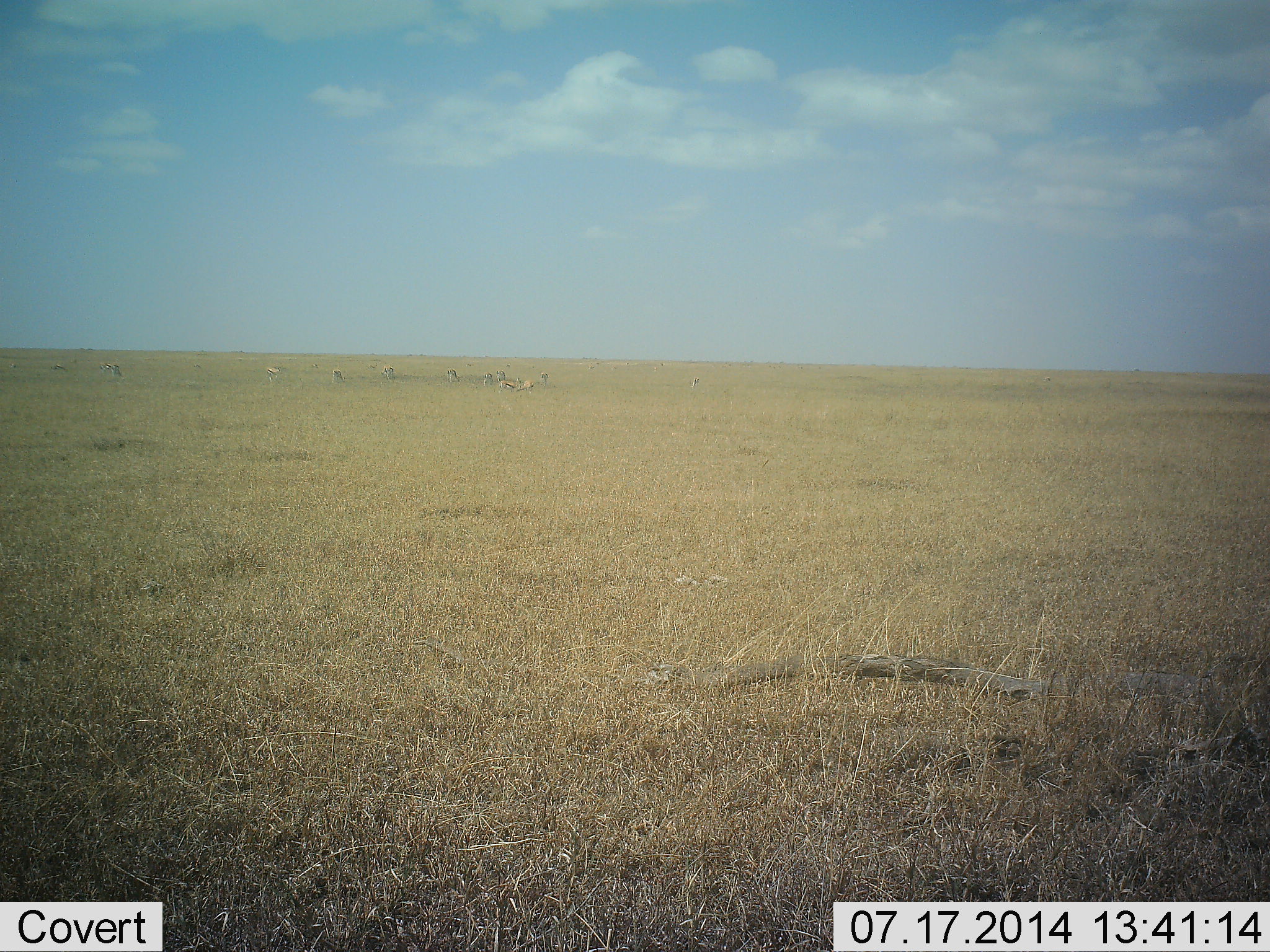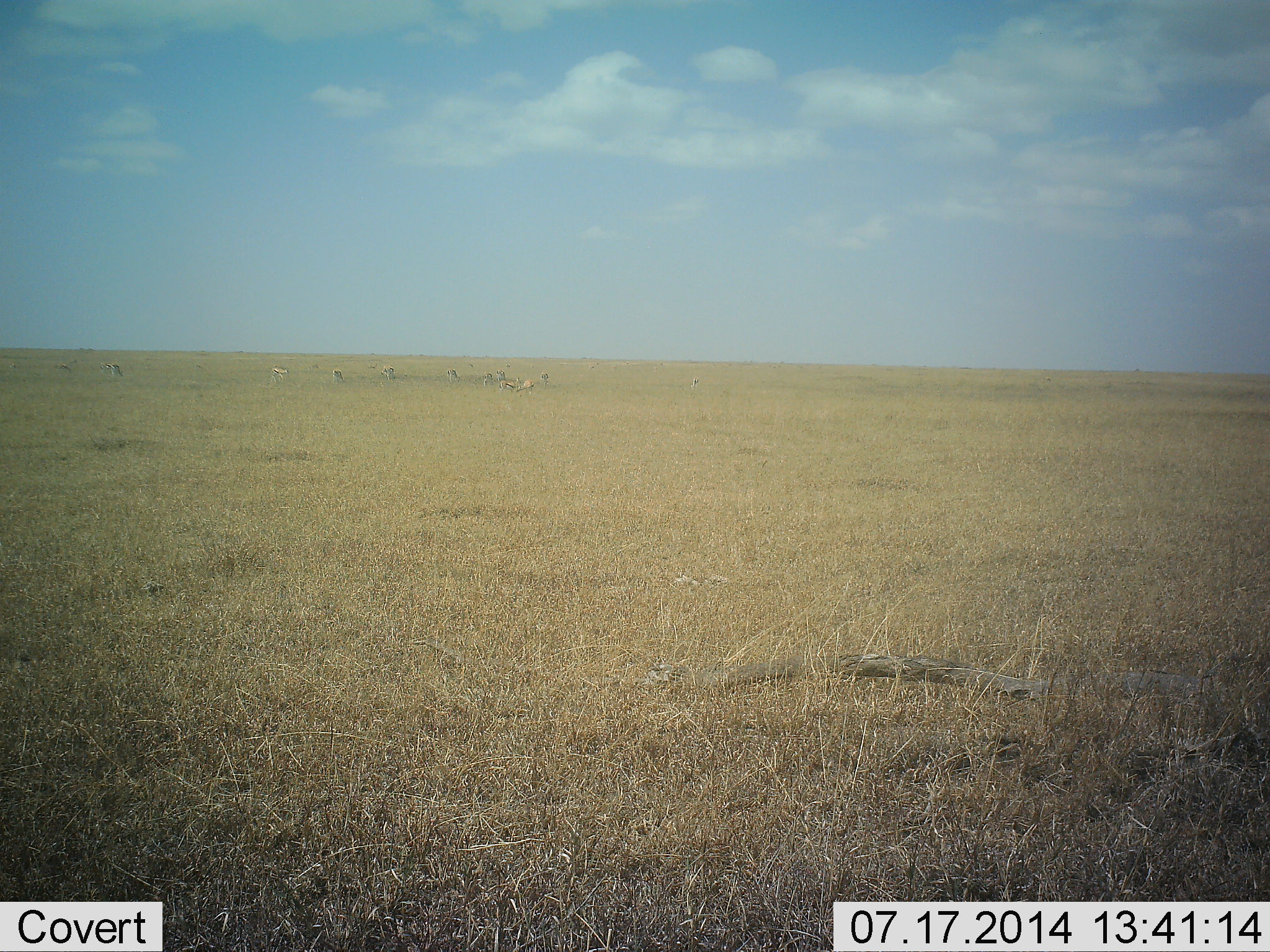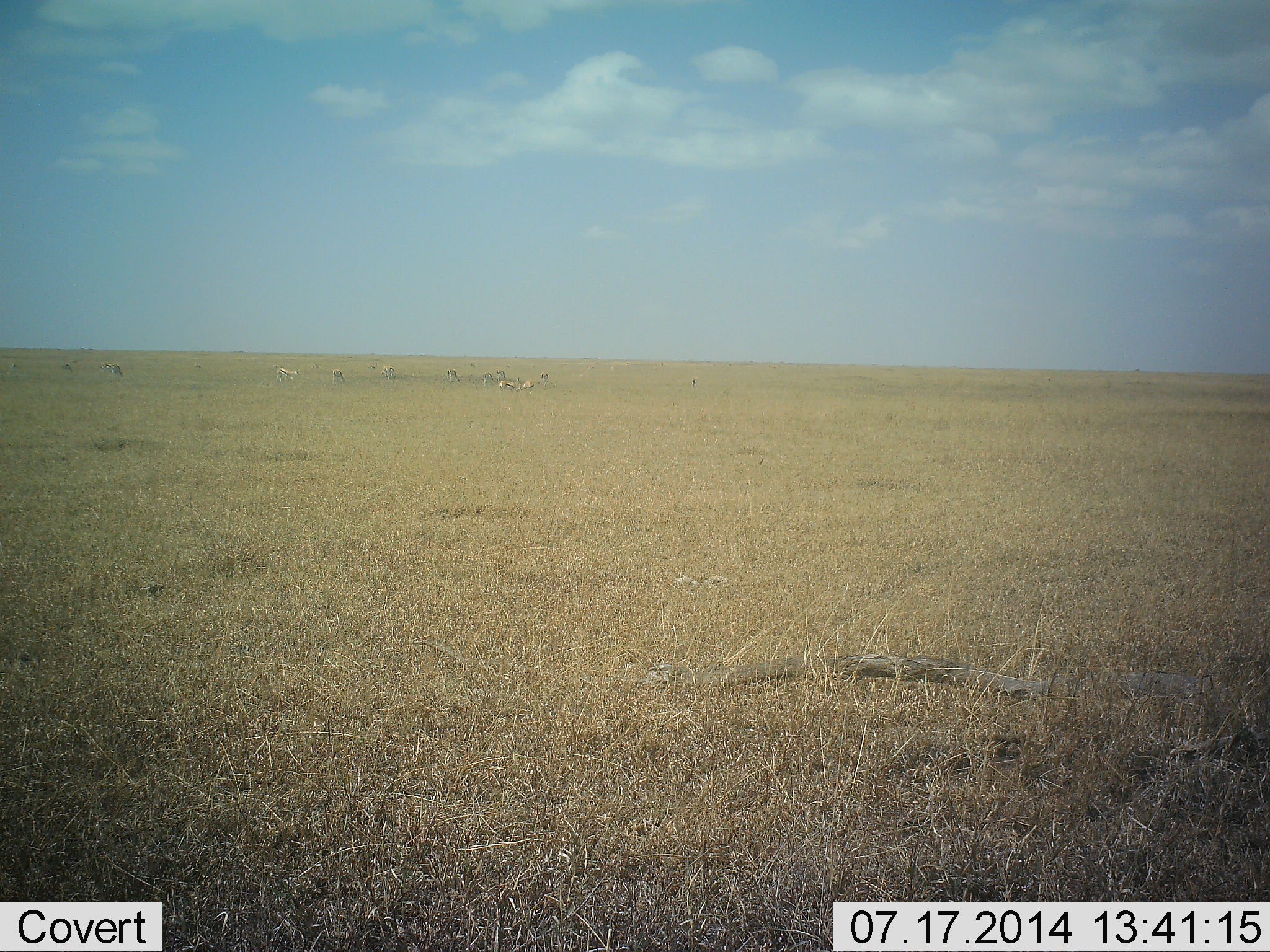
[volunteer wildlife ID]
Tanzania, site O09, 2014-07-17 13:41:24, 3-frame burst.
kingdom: Animalia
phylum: Chordata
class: Mammalia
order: Artiodactyla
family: Bovidae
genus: Eudorcas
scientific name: Eudorcas thomsonii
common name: thomson's gazelle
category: gazellethomsons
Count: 10.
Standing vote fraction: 70%.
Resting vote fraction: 20%.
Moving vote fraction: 40%.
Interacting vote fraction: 0%.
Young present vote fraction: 0%.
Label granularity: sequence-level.